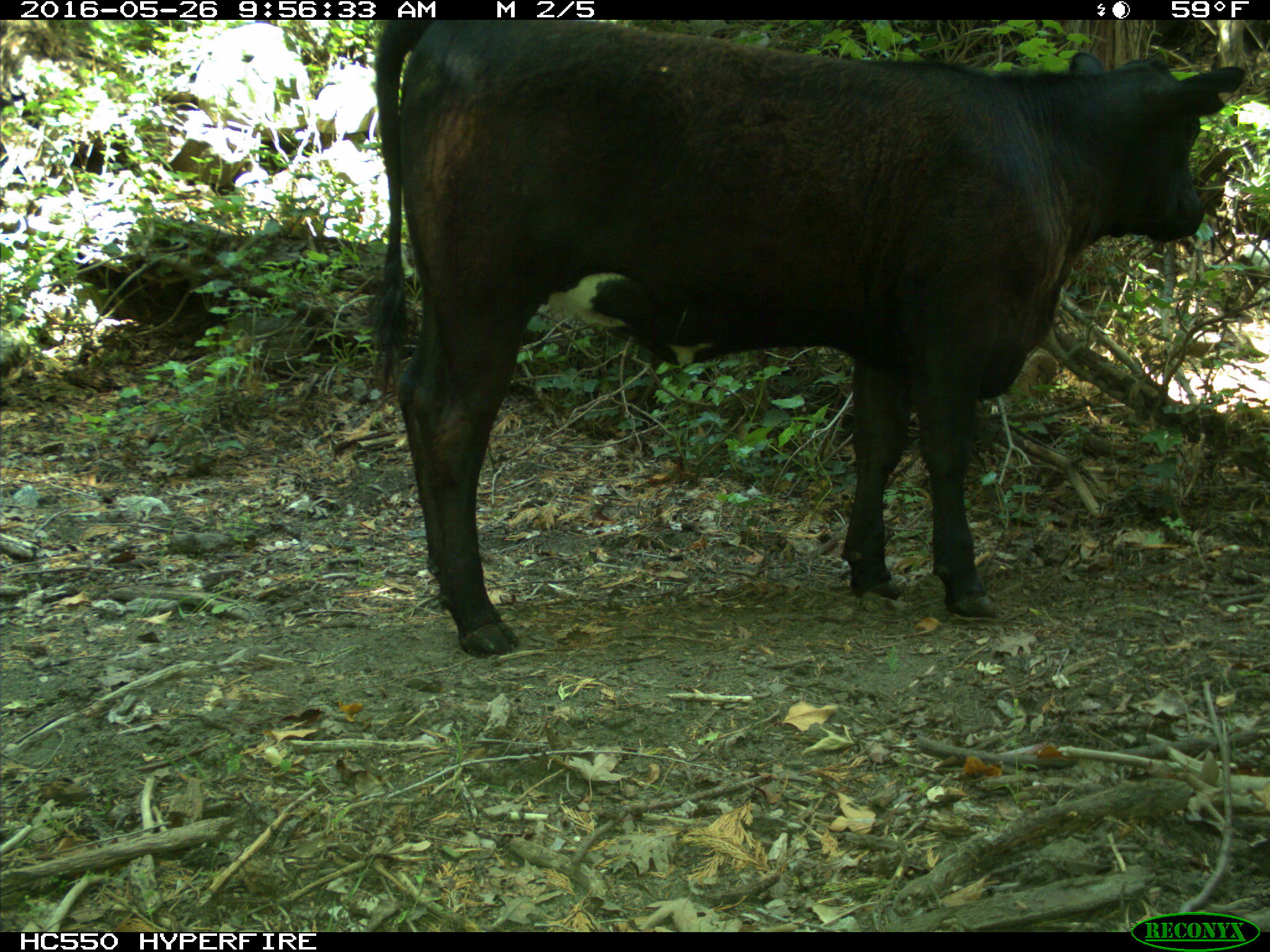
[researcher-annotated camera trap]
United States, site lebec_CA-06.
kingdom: Animalia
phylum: Chordata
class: Mammalia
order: Artiodactyla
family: Bovidae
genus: Bos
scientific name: Bos taurus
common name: domestic cow